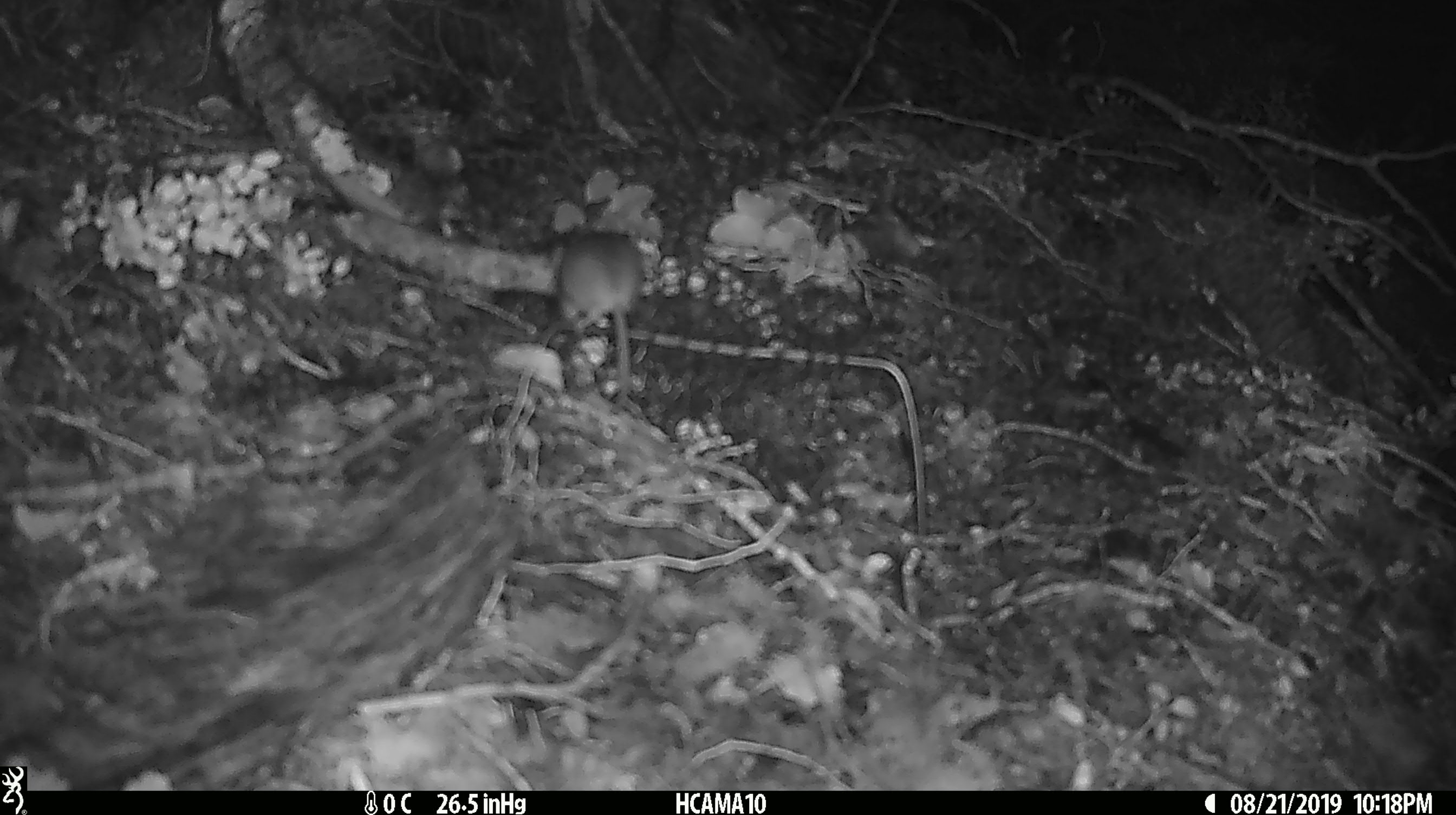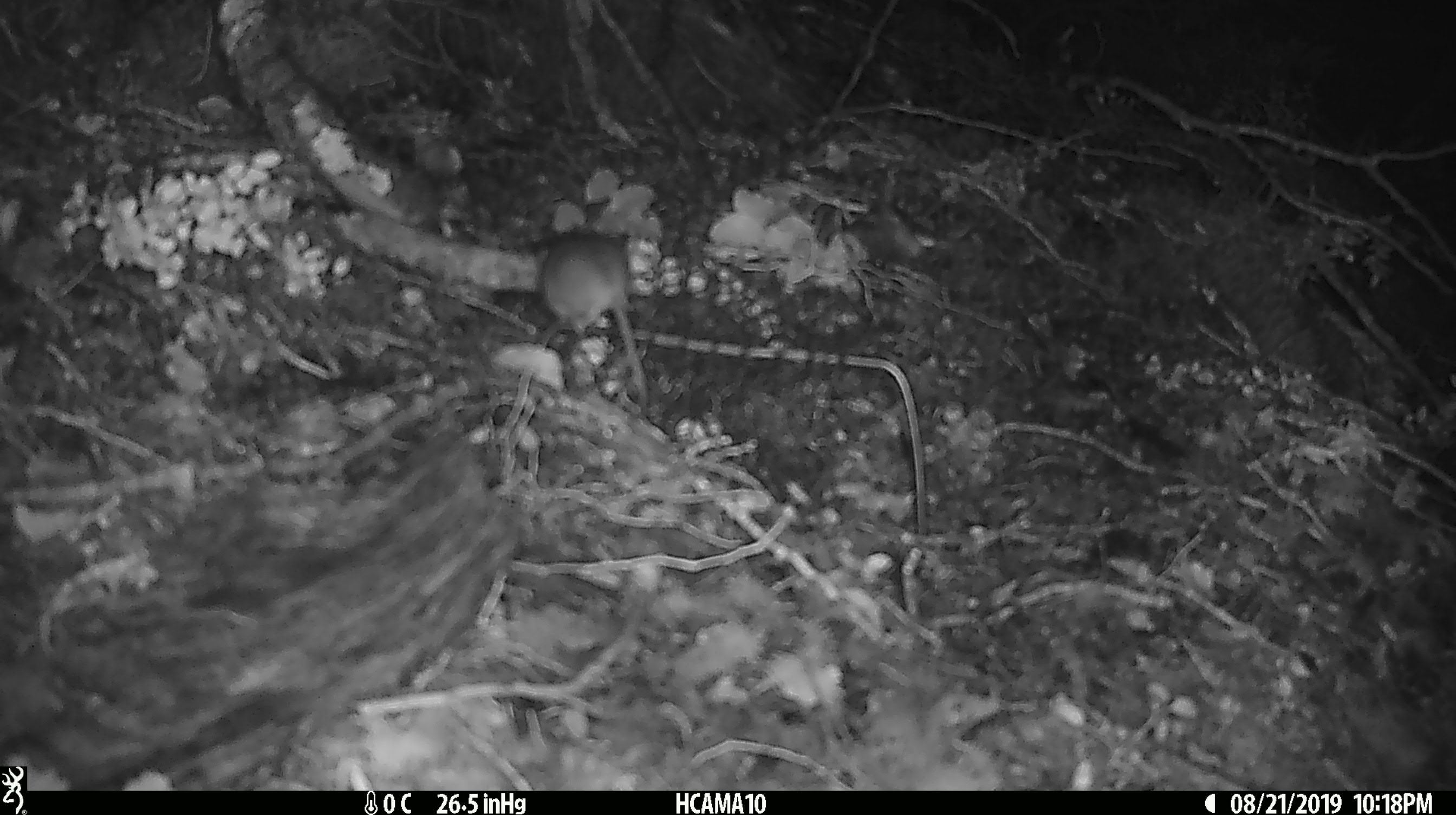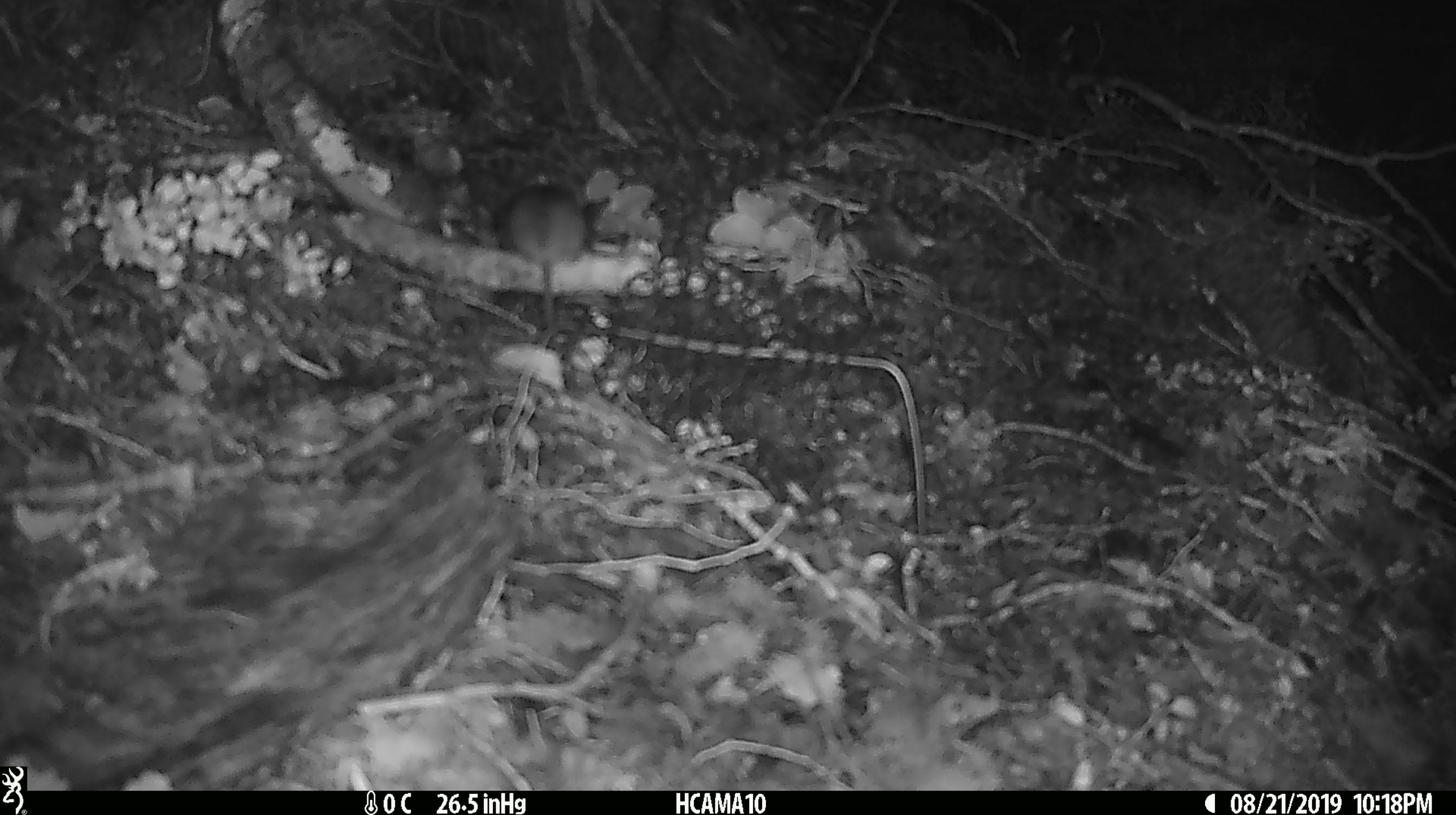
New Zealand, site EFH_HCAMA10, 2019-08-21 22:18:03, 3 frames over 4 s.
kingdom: Animalia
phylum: Chordata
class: Mammalia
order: Rodentia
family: Muridae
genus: Mus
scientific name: Mus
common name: mouse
Mouse (Mus).